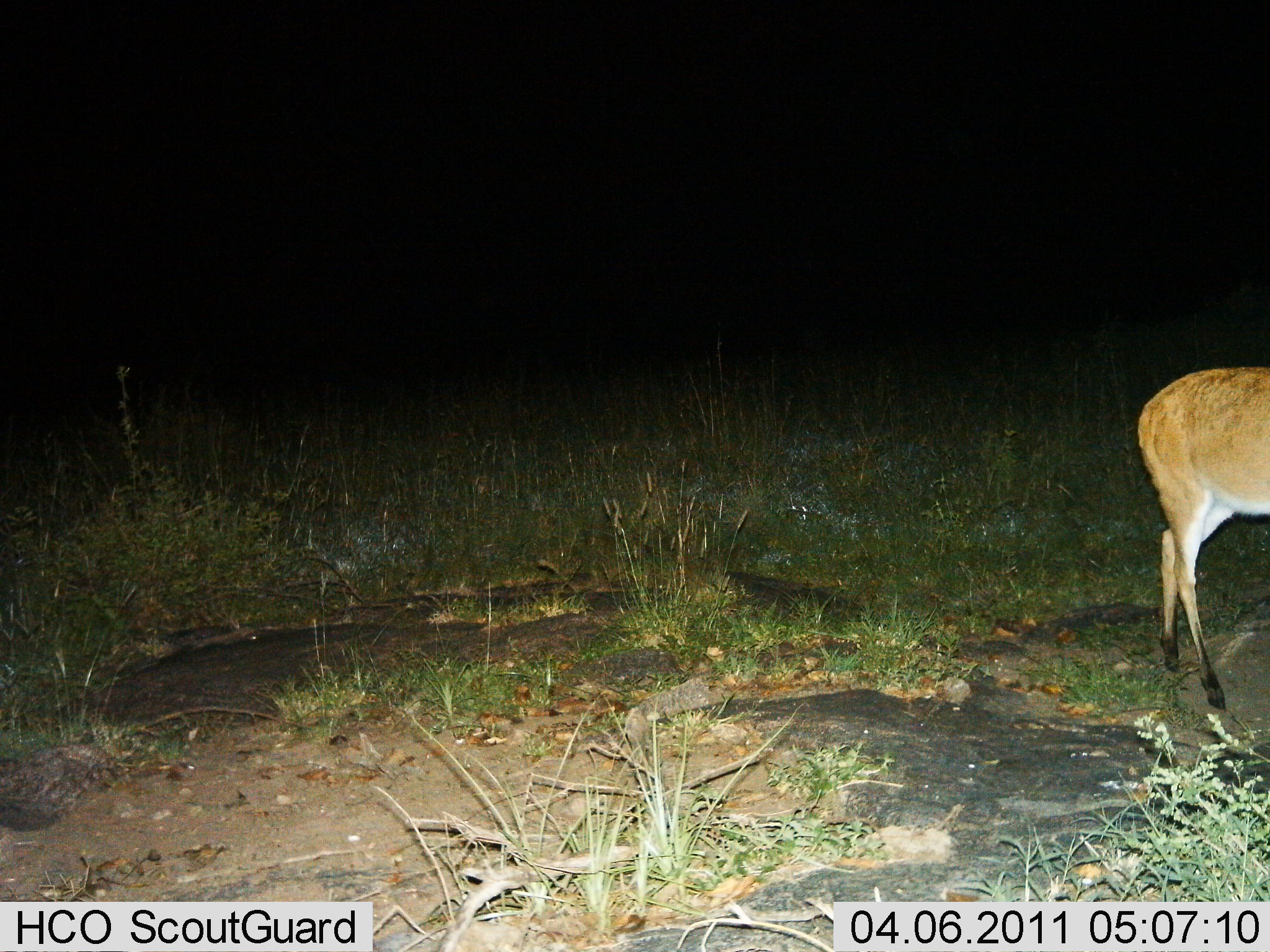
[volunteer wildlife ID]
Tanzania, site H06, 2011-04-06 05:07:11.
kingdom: Animalia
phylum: Chordata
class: Mammalia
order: Artiodactyla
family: Bovidae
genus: Redunca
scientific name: Redunca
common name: reedbuck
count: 1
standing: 88%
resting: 0%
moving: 12%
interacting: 0%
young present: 0%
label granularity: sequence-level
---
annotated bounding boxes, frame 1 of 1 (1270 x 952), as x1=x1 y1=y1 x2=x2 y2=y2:
animal: x1=1138 y1=368 x2=1270 y2=709